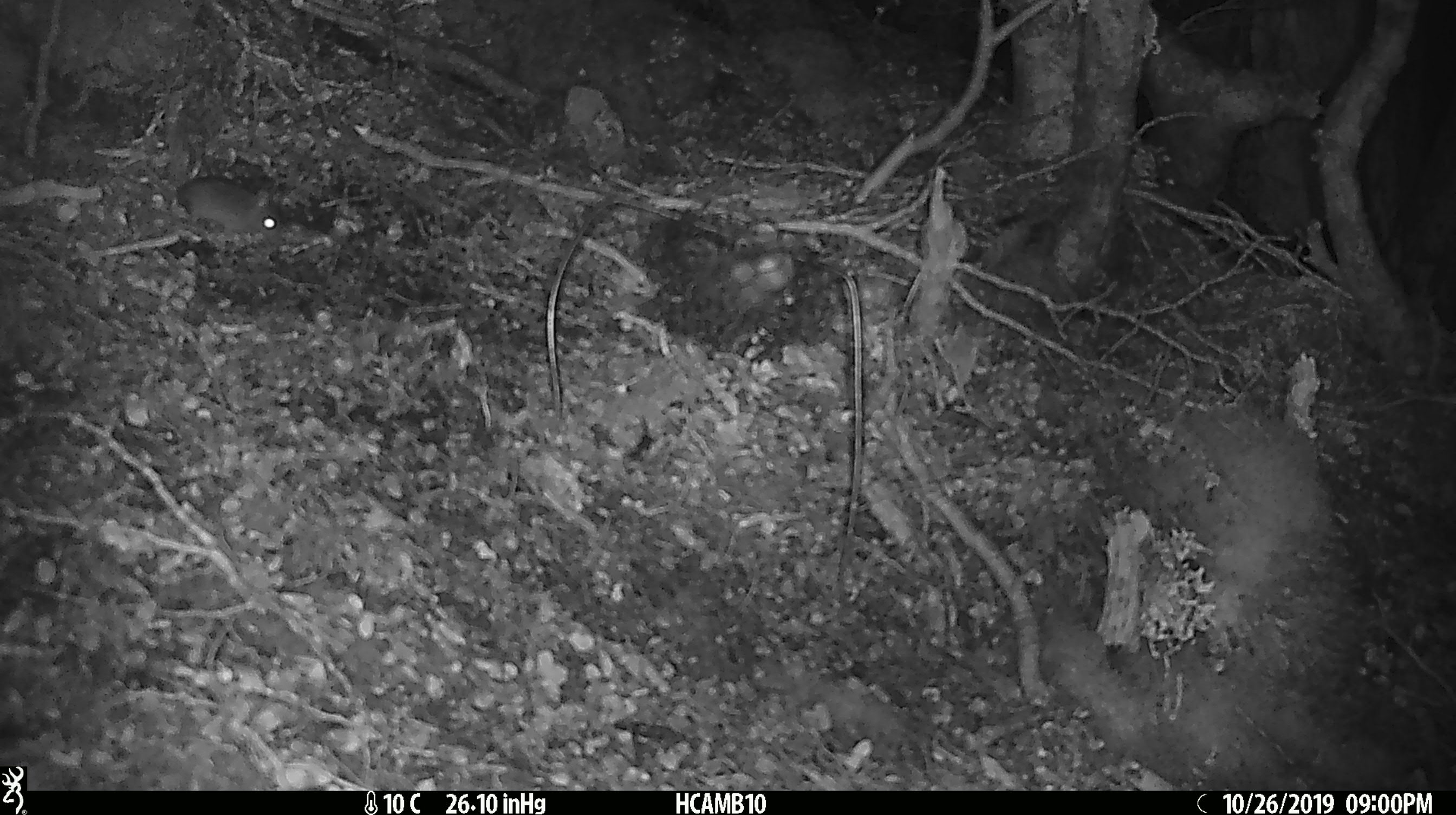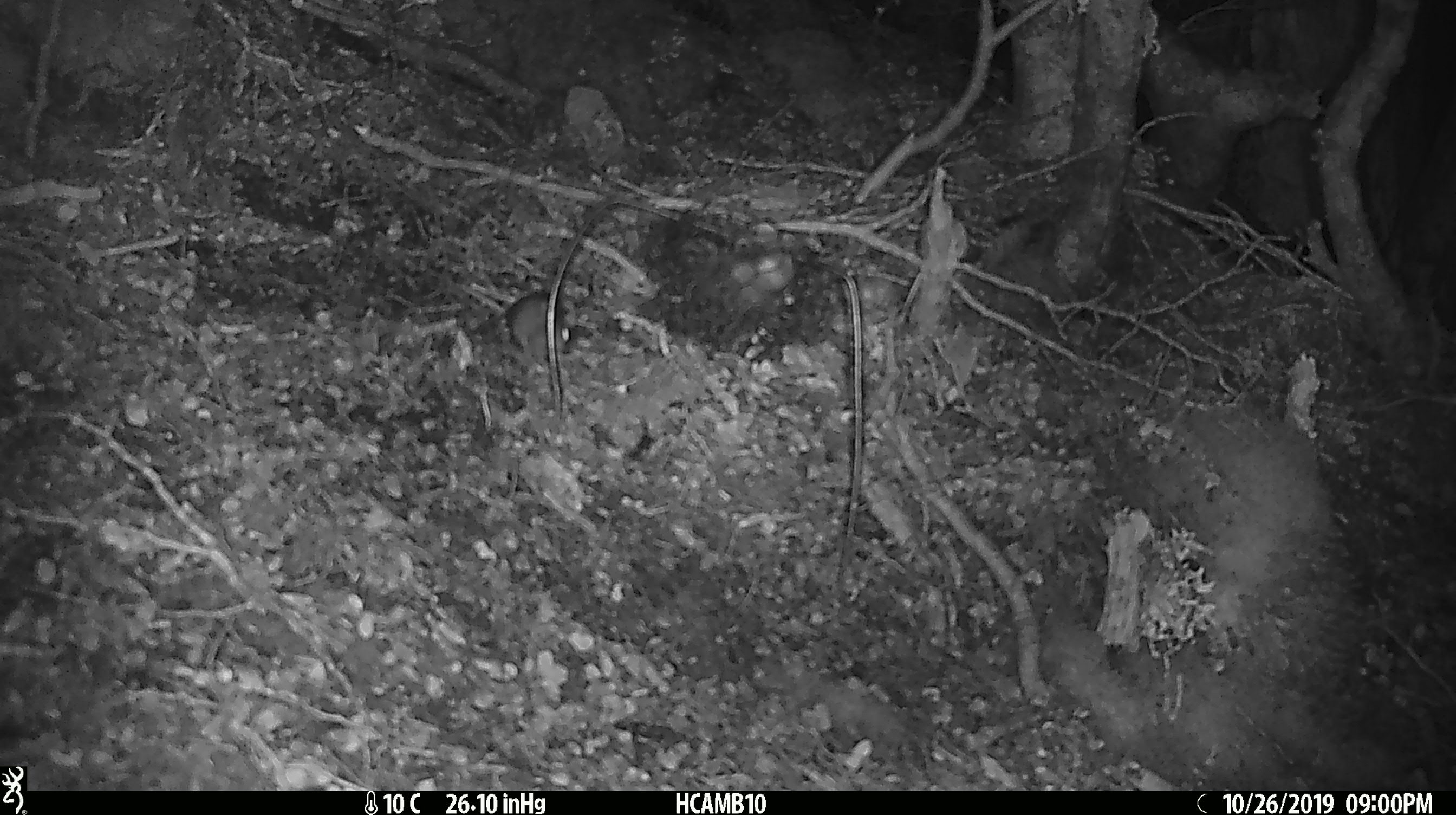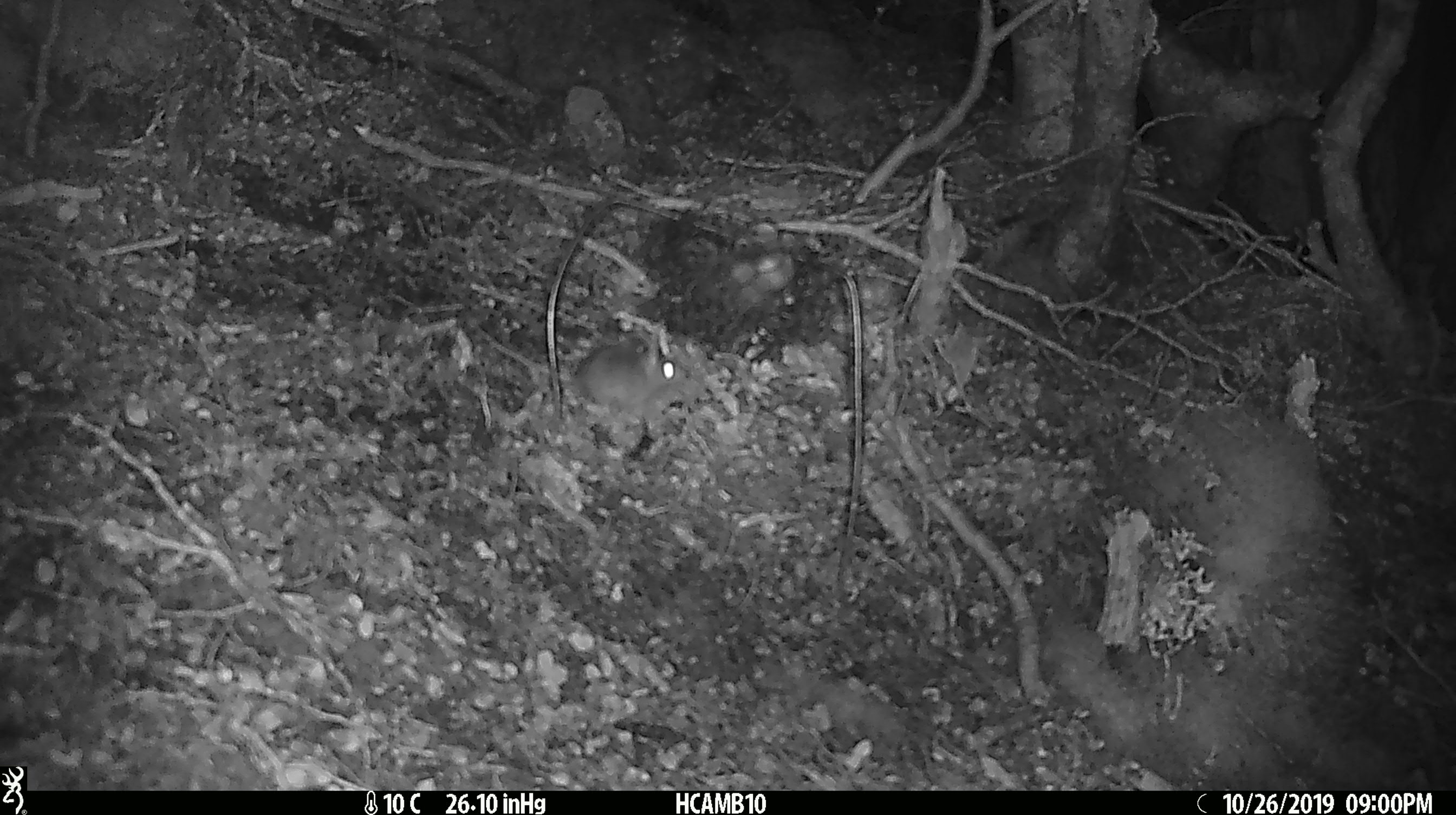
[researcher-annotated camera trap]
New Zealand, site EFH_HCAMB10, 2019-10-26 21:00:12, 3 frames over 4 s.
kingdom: Animalia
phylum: Chordata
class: Mammalia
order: Rodentia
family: Muridae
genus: Mus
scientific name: Mus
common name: mouse